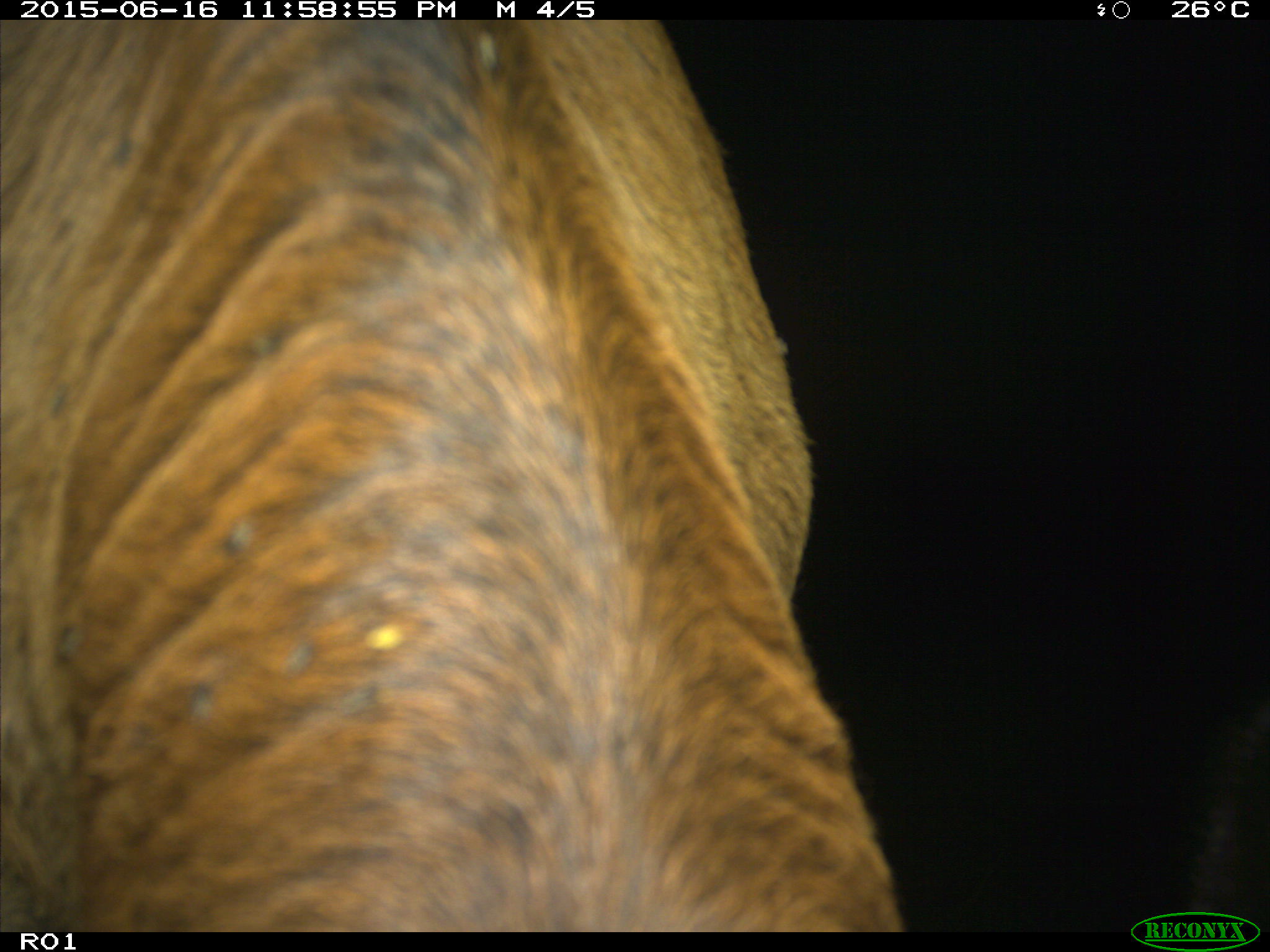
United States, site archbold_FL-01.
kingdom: Animalia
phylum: Chordata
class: Mammalia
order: Artiodactyla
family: Bovidae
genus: Bos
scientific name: Bos taurus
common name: domestic cow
Bos taurus (domestic cow).